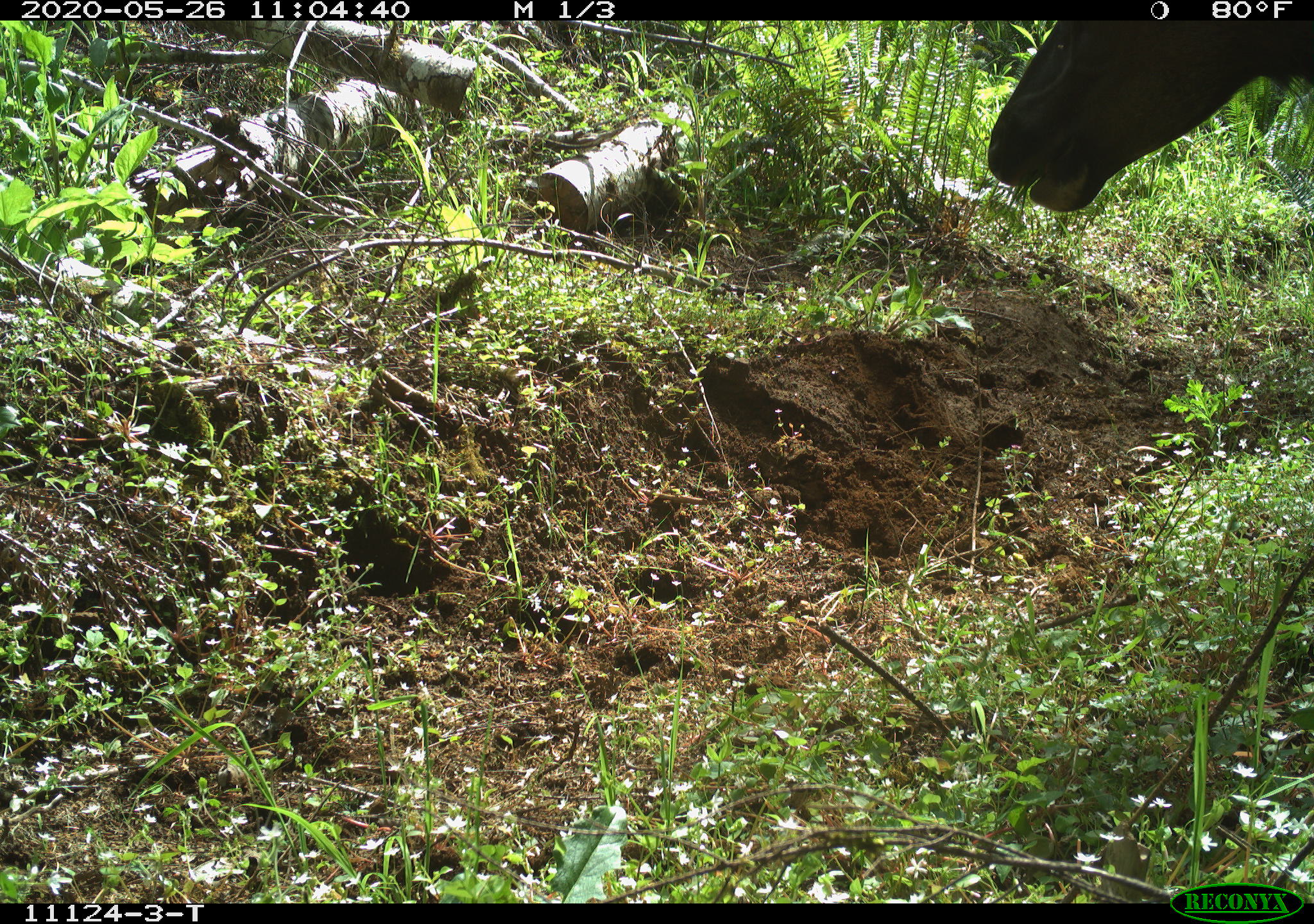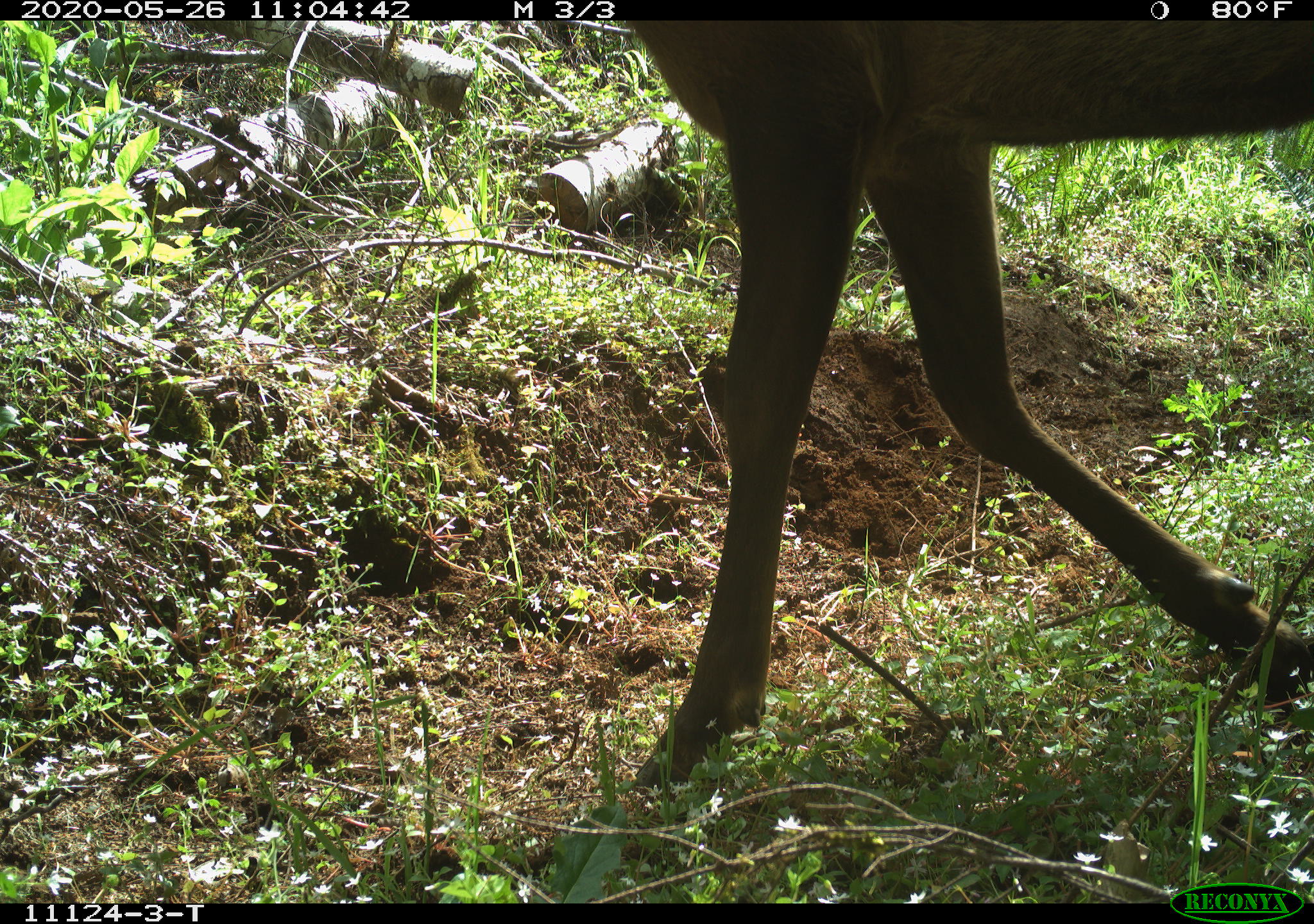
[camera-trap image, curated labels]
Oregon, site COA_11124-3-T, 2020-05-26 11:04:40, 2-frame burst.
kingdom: Animalia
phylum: Chordata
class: Mammalia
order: Artiodactyla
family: Cervidae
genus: Cervus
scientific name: Cervus canadensis roosevelti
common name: roosevelt elk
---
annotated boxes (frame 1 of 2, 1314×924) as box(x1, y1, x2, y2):
roosevelt elk: box(980, 28, 1309, 221)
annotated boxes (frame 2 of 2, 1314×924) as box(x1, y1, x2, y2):
roosevelt elk: box(616, 24, 1305, 798)